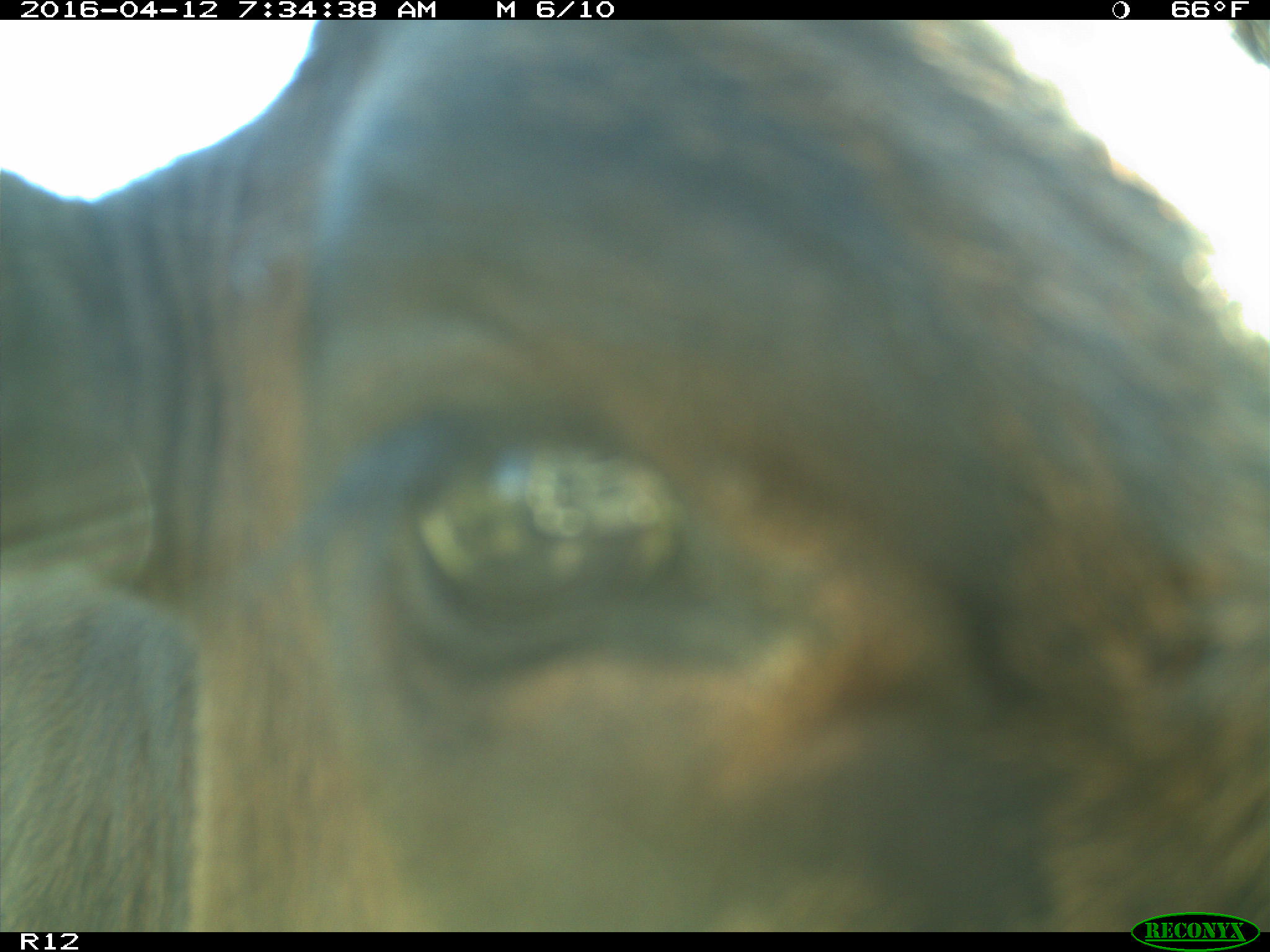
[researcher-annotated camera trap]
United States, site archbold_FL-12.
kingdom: Animalia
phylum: Chordata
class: Mammalia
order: Artiodactyla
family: Bovidae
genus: Bos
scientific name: Bos taurus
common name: domestic cow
Bos taurus (domestic cow).